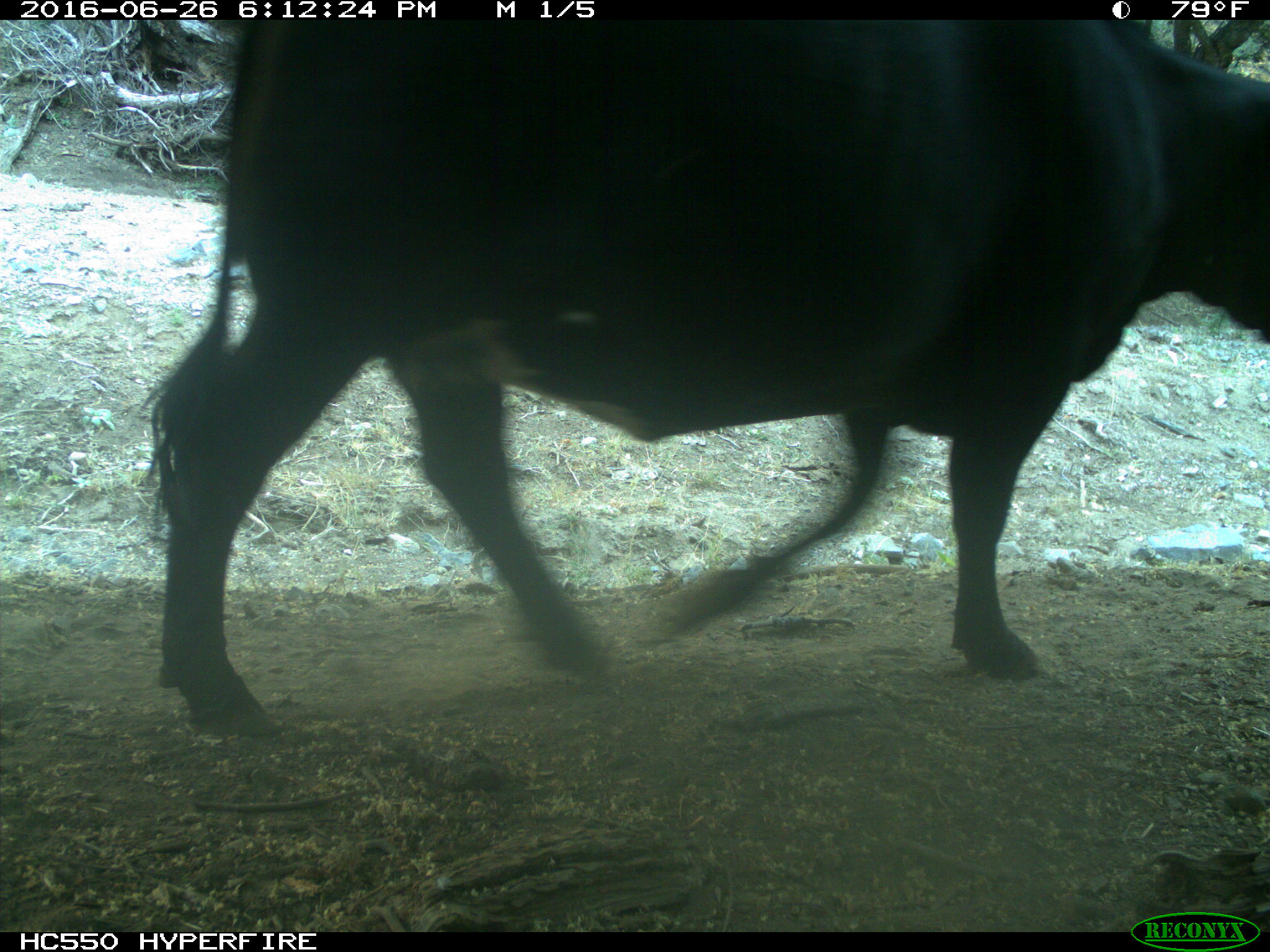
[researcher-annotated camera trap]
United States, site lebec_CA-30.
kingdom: Animalia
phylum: Chordata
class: Mammalia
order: Artiodactyla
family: Bovidae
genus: Bos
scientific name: Bos taurus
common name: domestic cow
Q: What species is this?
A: Bos taurus (domestic cow).